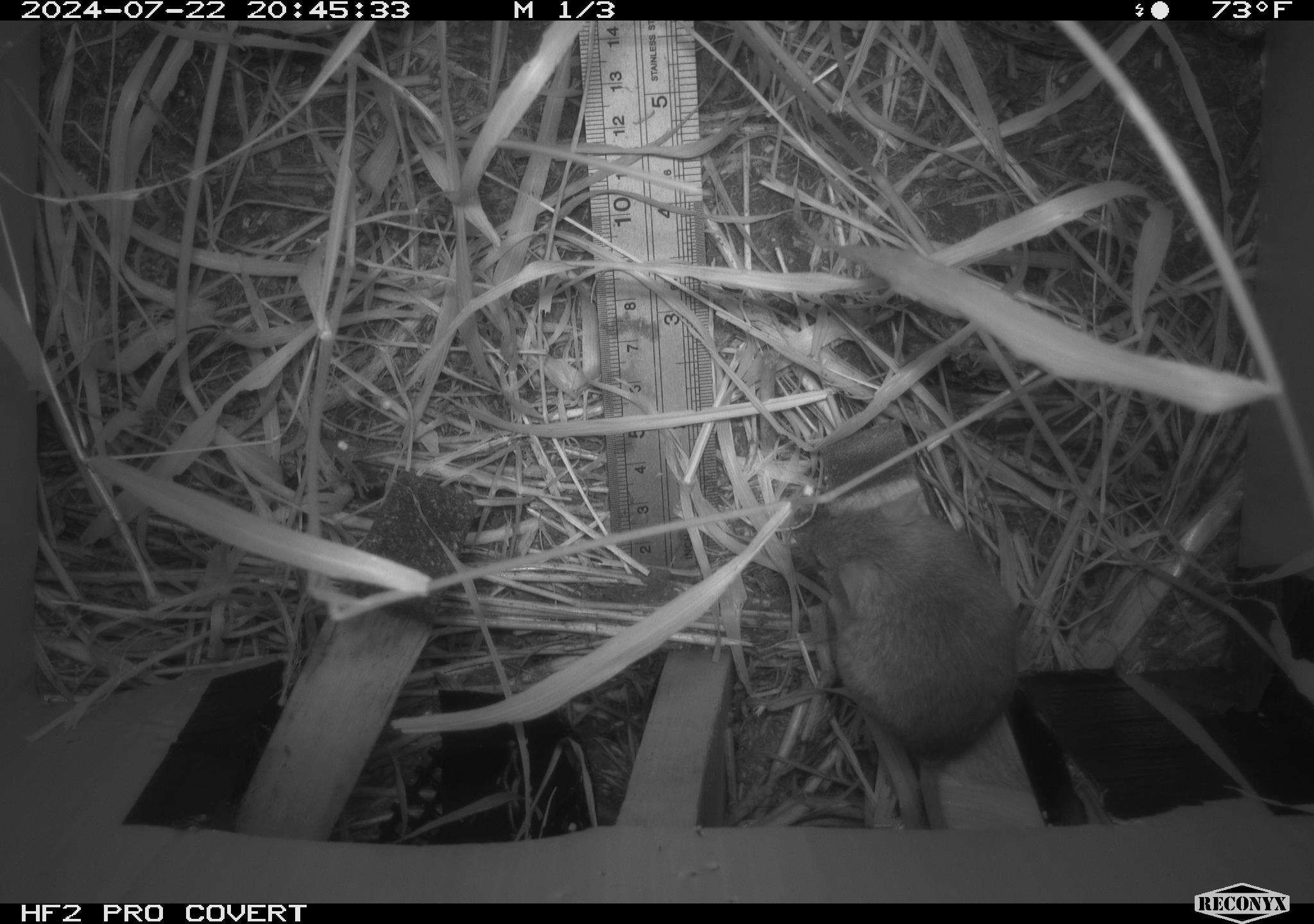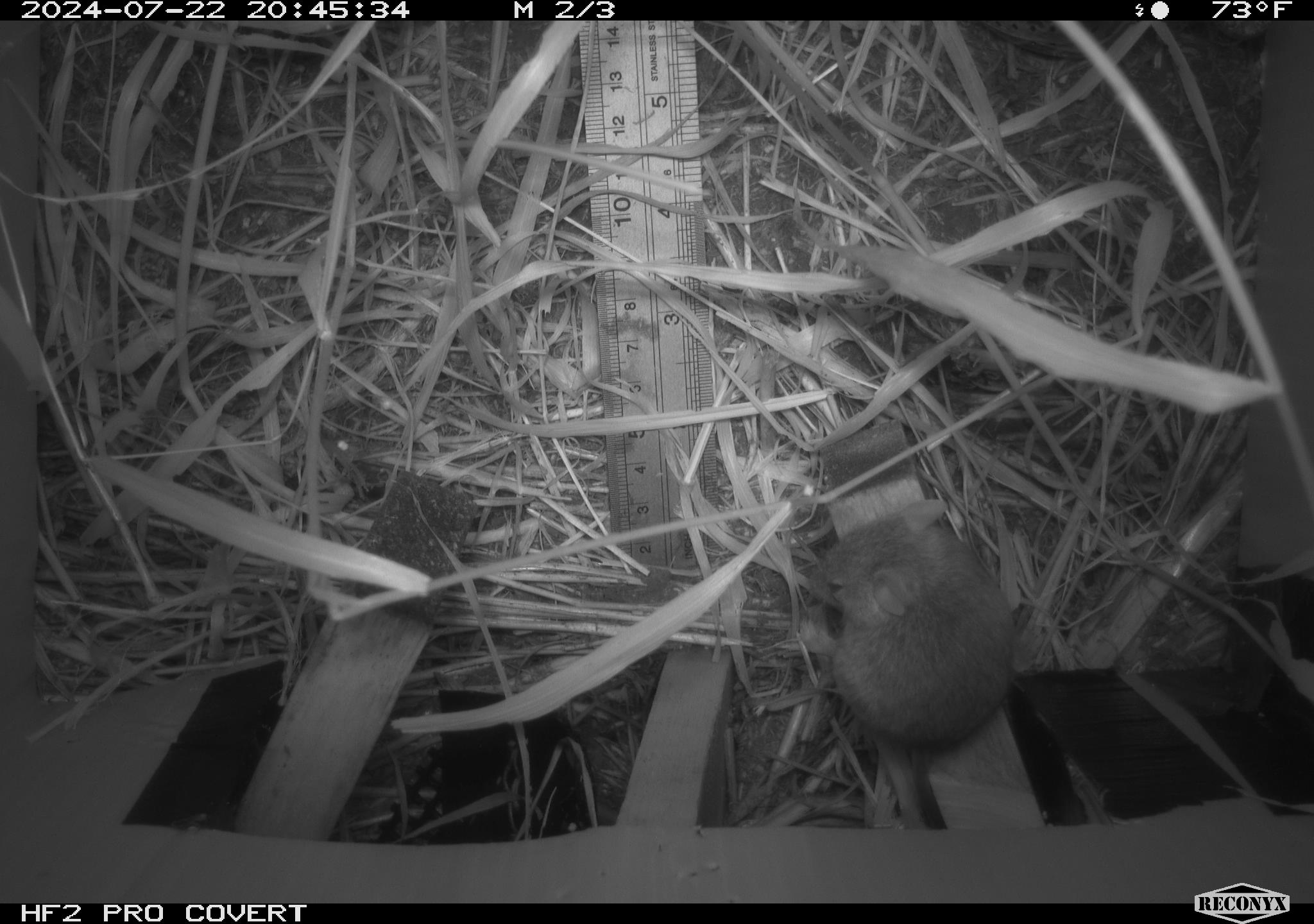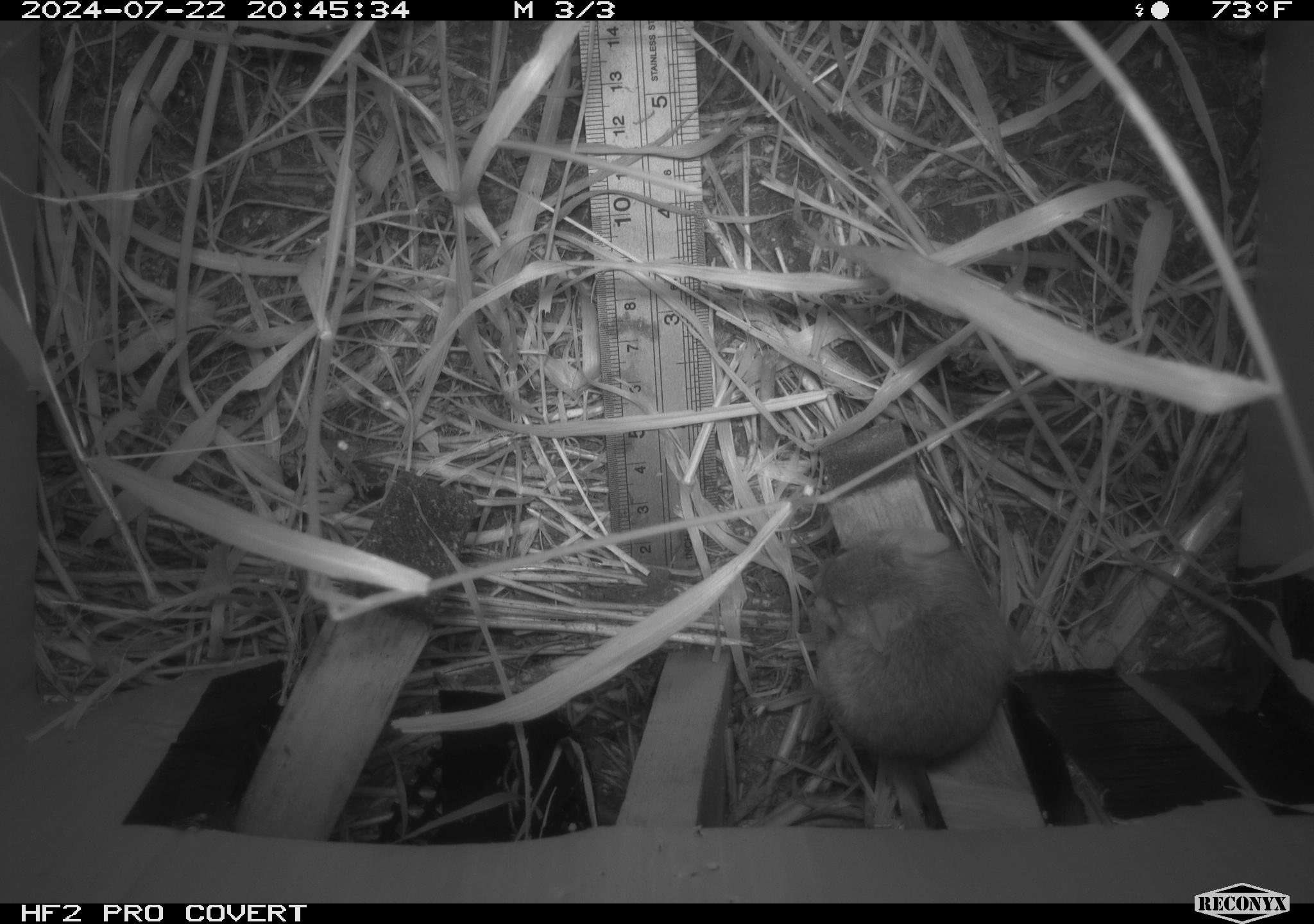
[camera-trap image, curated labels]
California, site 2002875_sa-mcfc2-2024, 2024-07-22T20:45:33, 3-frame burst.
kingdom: Animalia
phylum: Chordata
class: Mammalia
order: Rodentia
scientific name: Rodentia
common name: rodent